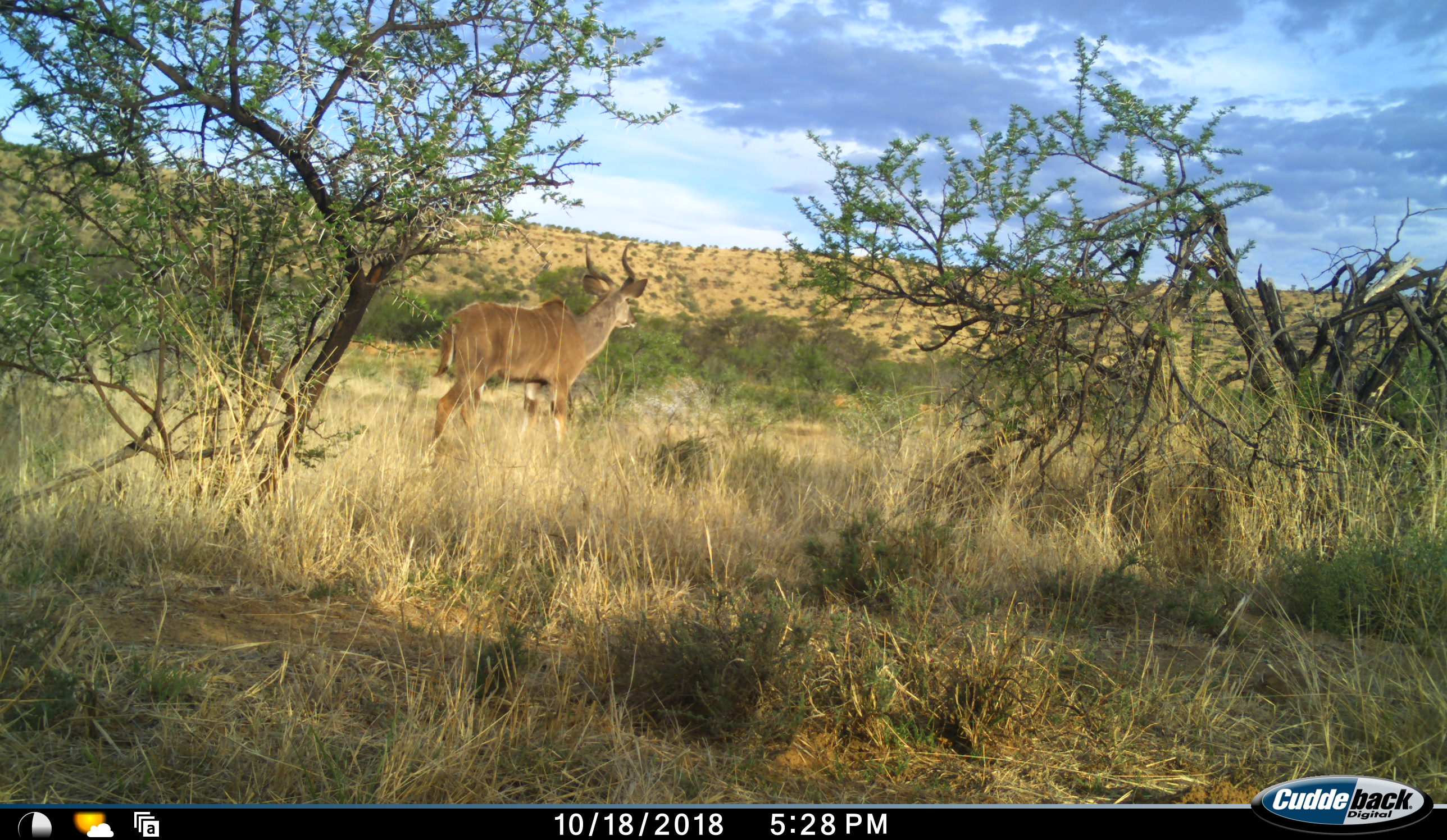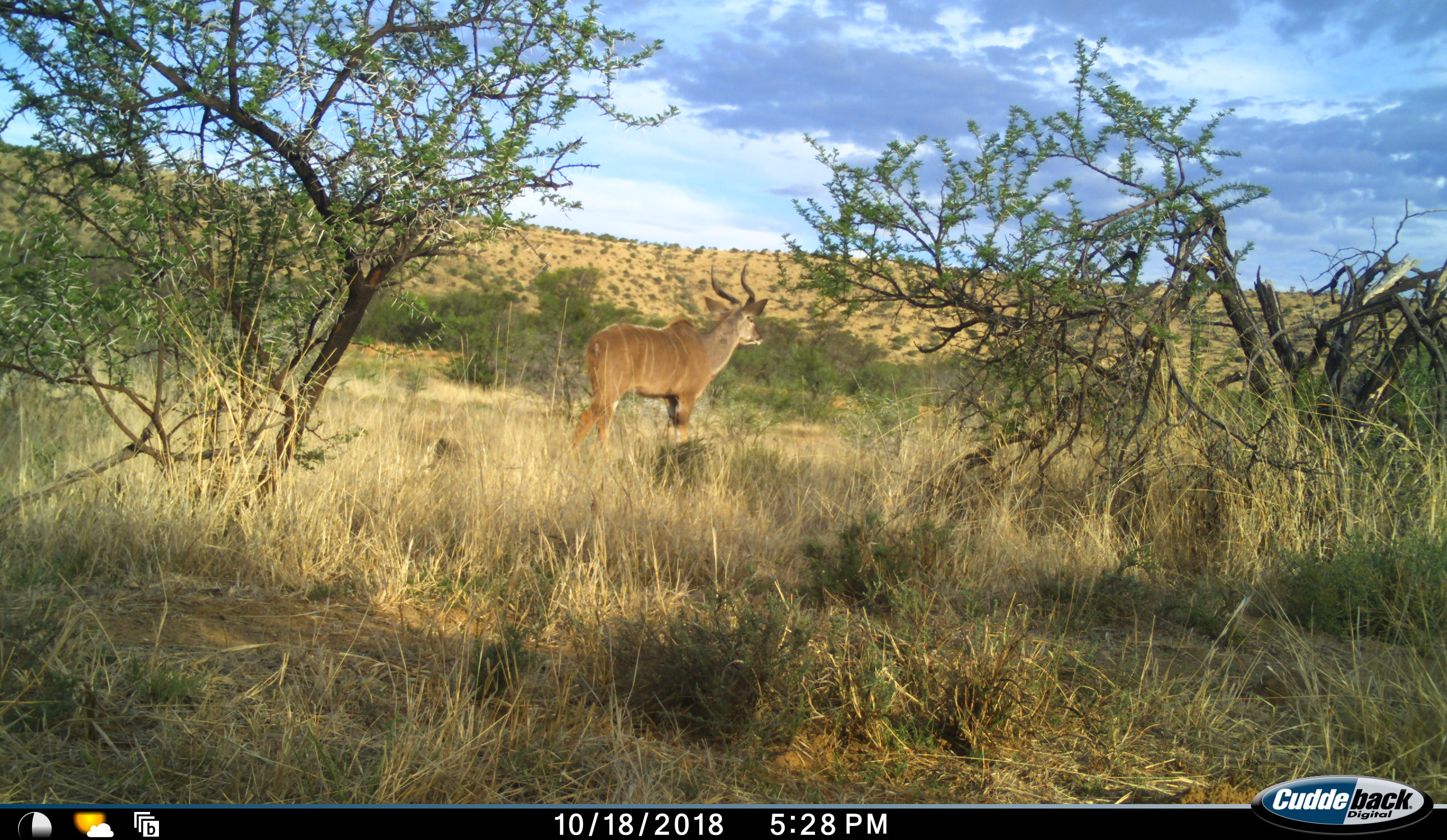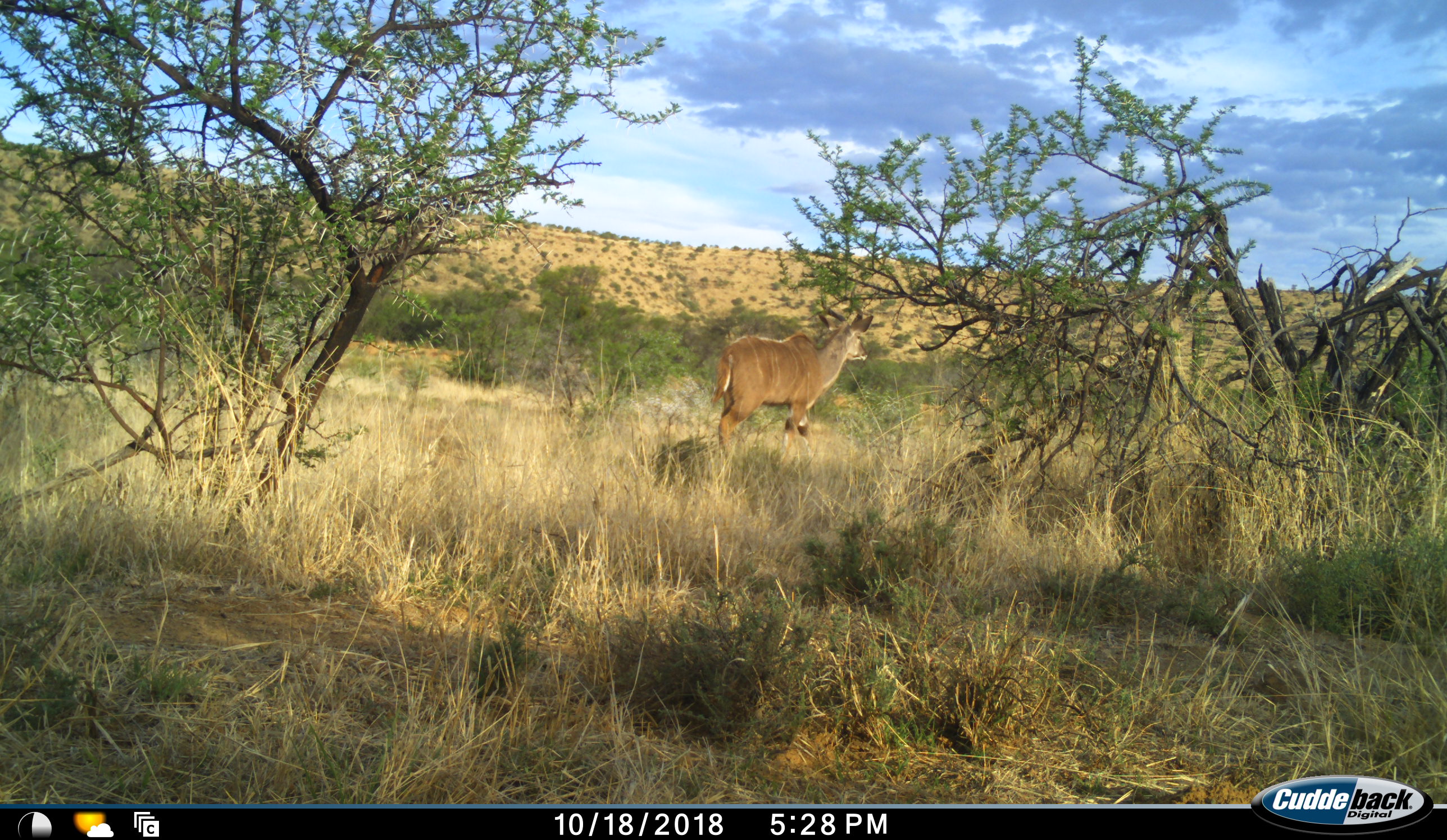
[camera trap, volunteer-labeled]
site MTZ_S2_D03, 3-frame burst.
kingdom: Animalia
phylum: Chordata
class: Mammalia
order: Artiodactyla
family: Bovidae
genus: Tragelaphus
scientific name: Tragelaphus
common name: kudu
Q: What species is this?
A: Kudu (Tragelaphus).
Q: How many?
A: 1.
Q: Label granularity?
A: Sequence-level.